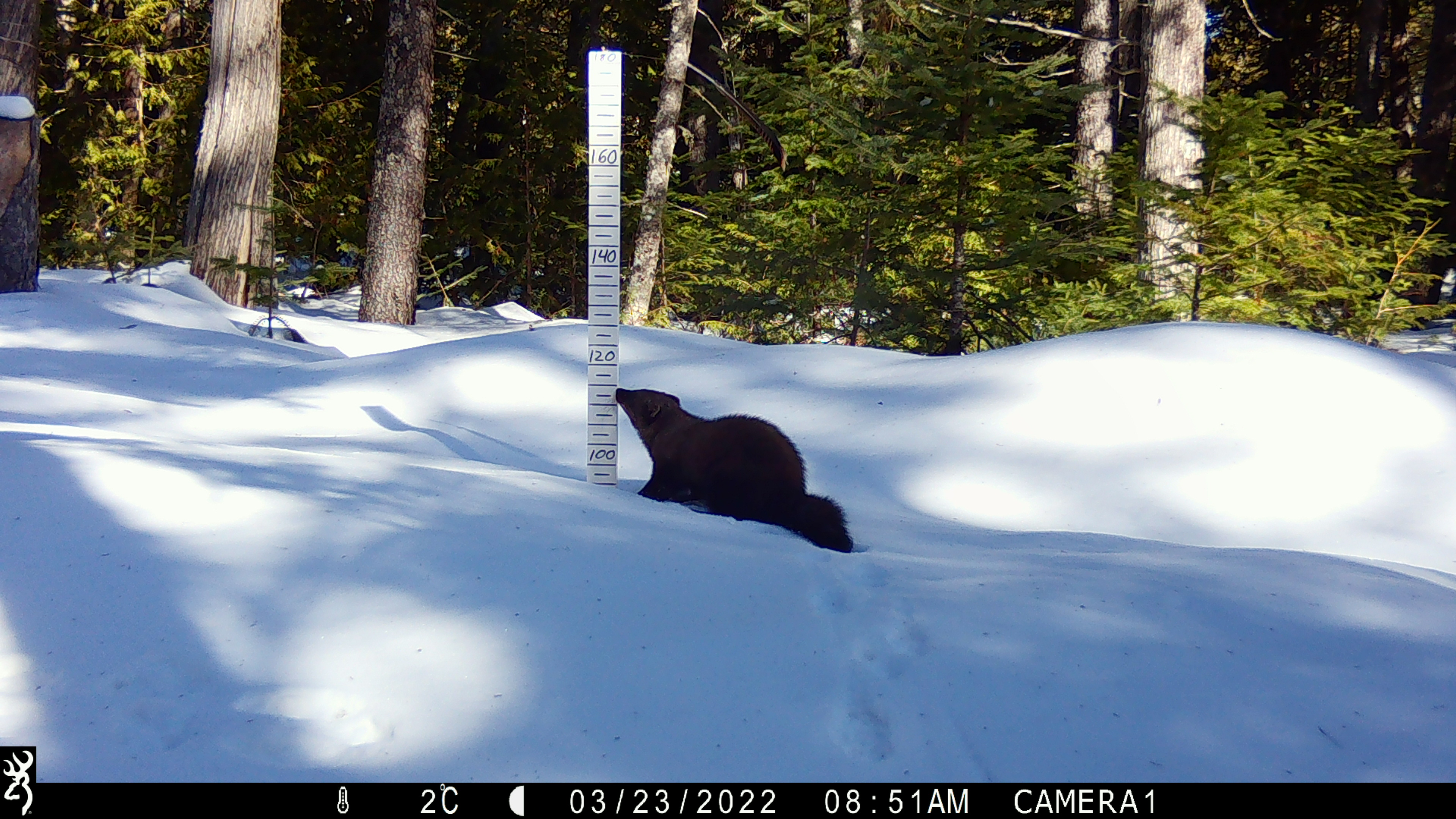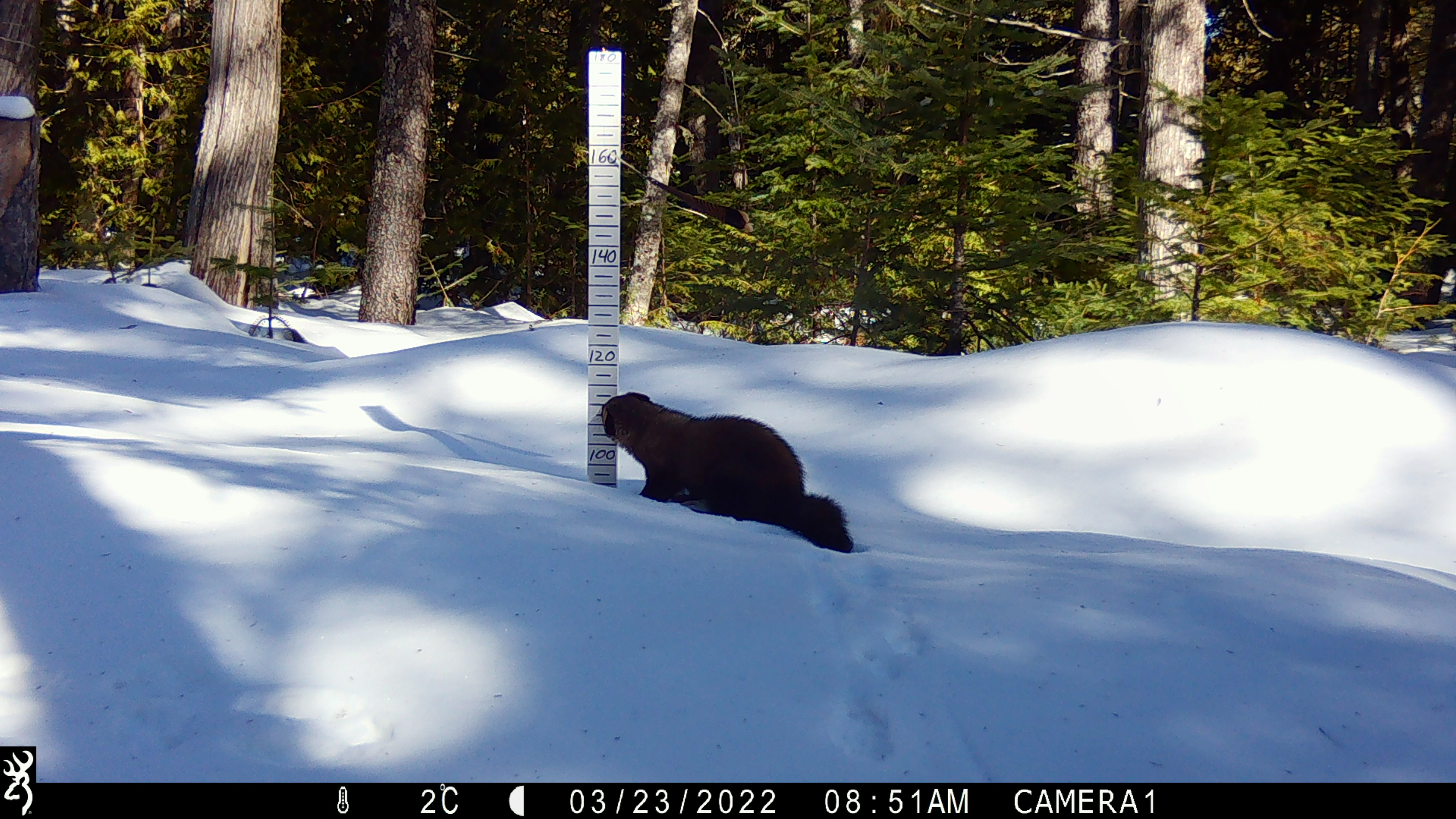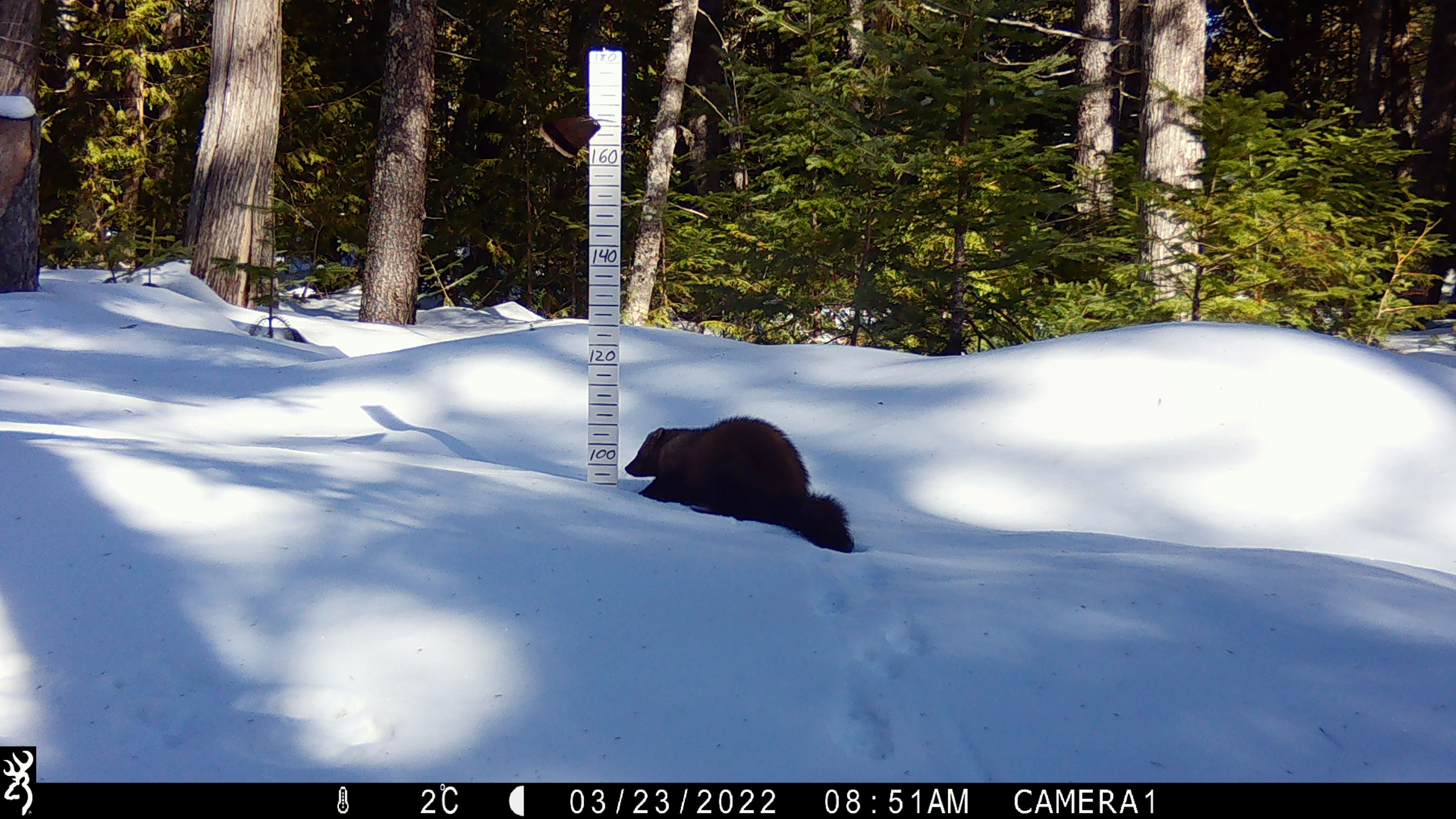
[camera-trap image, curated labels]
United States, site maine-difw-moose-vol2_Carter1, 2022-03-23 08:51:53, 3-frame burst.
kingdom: Animalia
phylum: Chordata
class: Mammalia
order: Carnivora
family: Mustelidae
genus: Pekania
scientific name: Pekania pennanti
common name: fisher